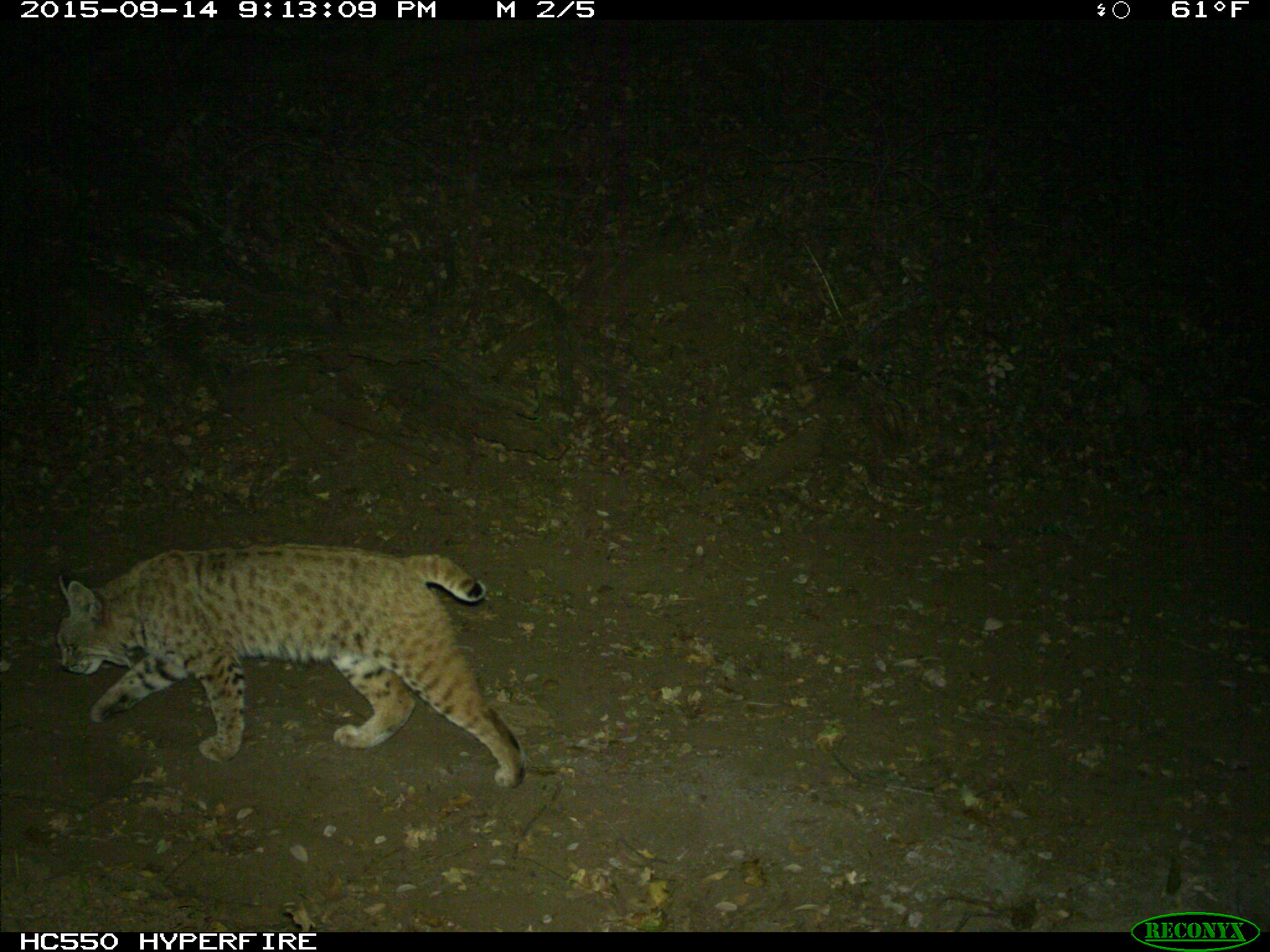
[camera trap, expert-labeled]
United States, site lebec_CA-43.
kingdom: Animalia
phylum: Chordata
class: Mammalia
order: Carnivora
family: Felidae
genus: Lynx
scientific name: Lynx rufus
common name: bobcat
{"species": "Lynx rufus (bobcat)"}